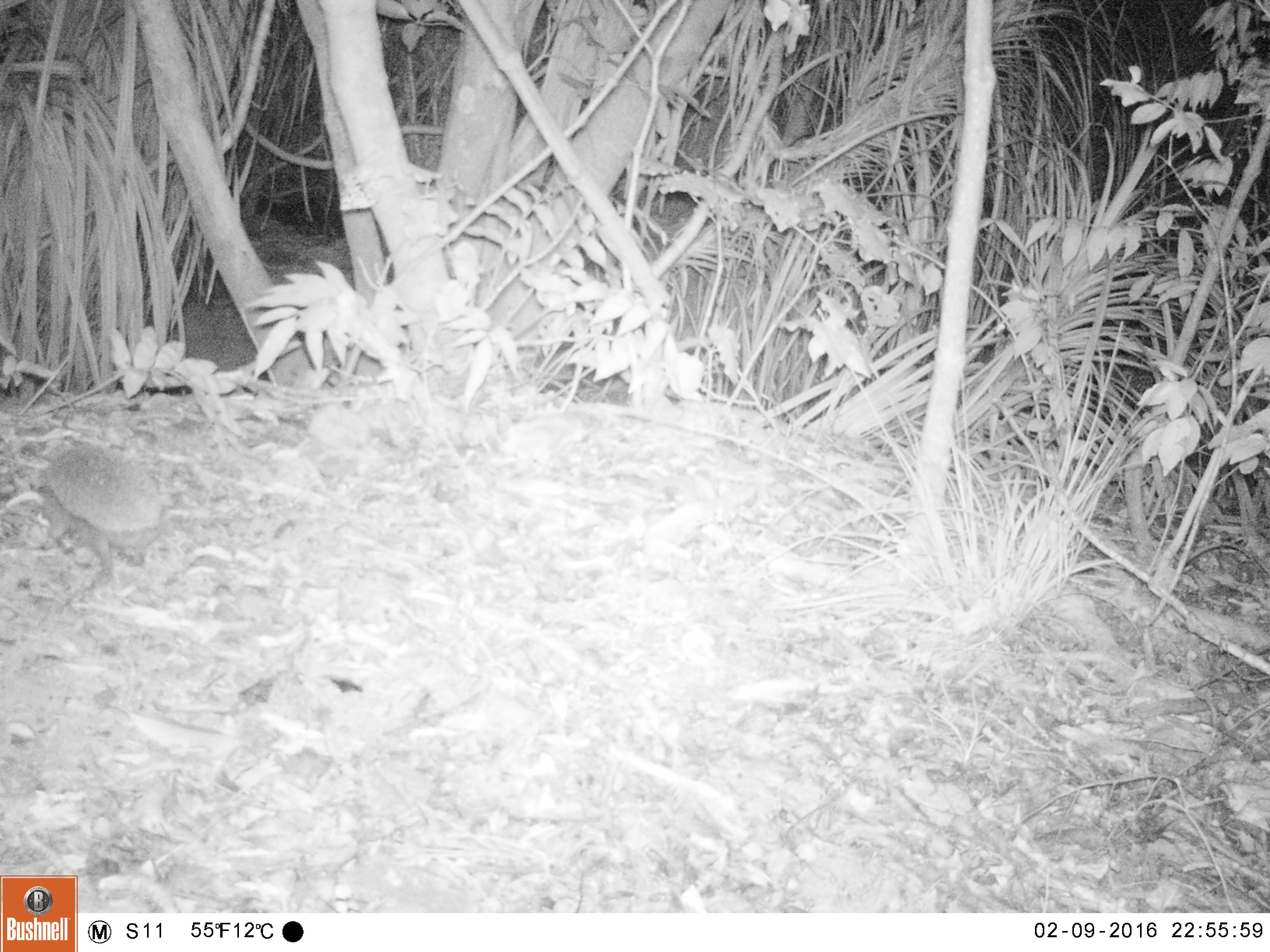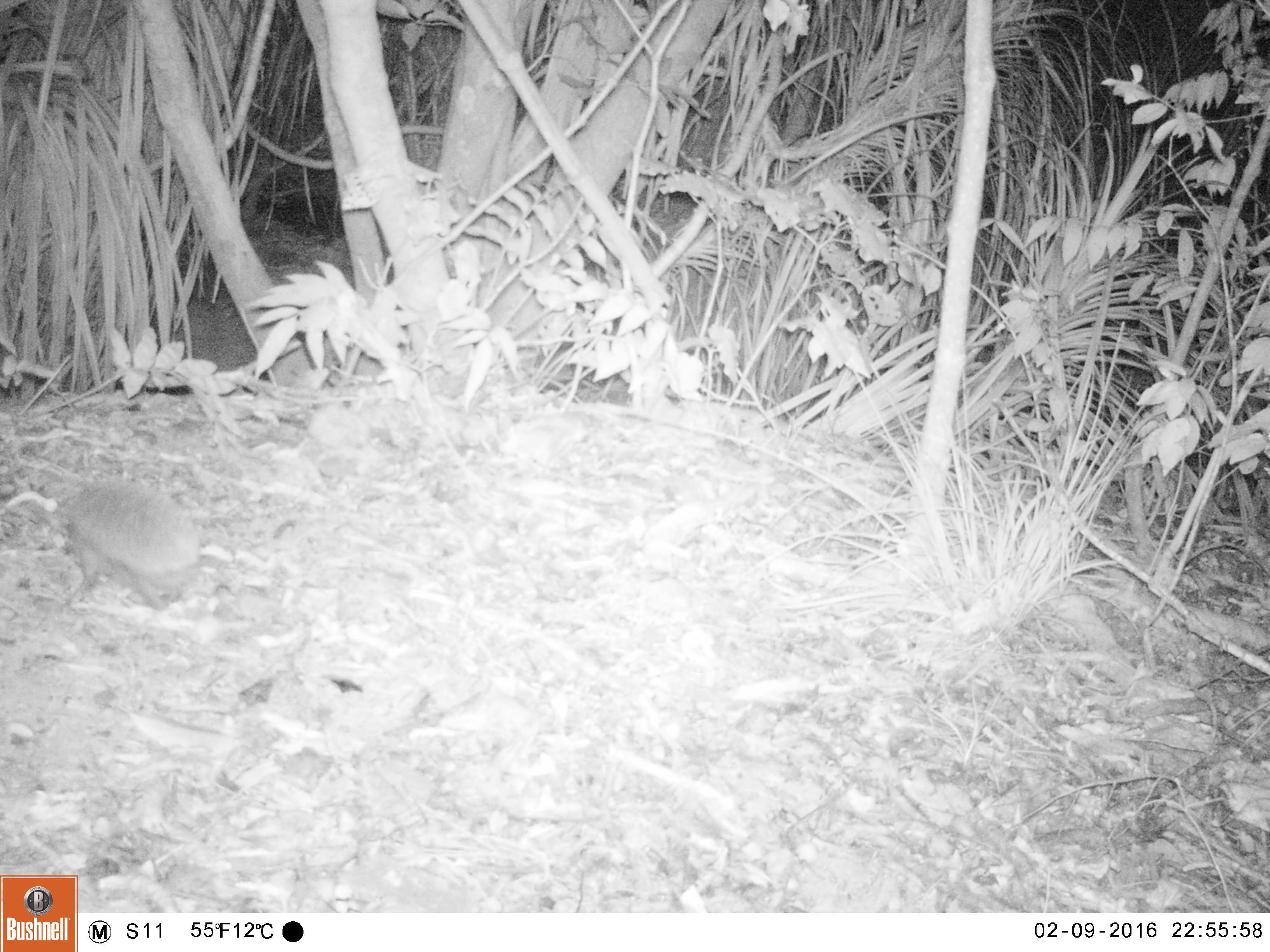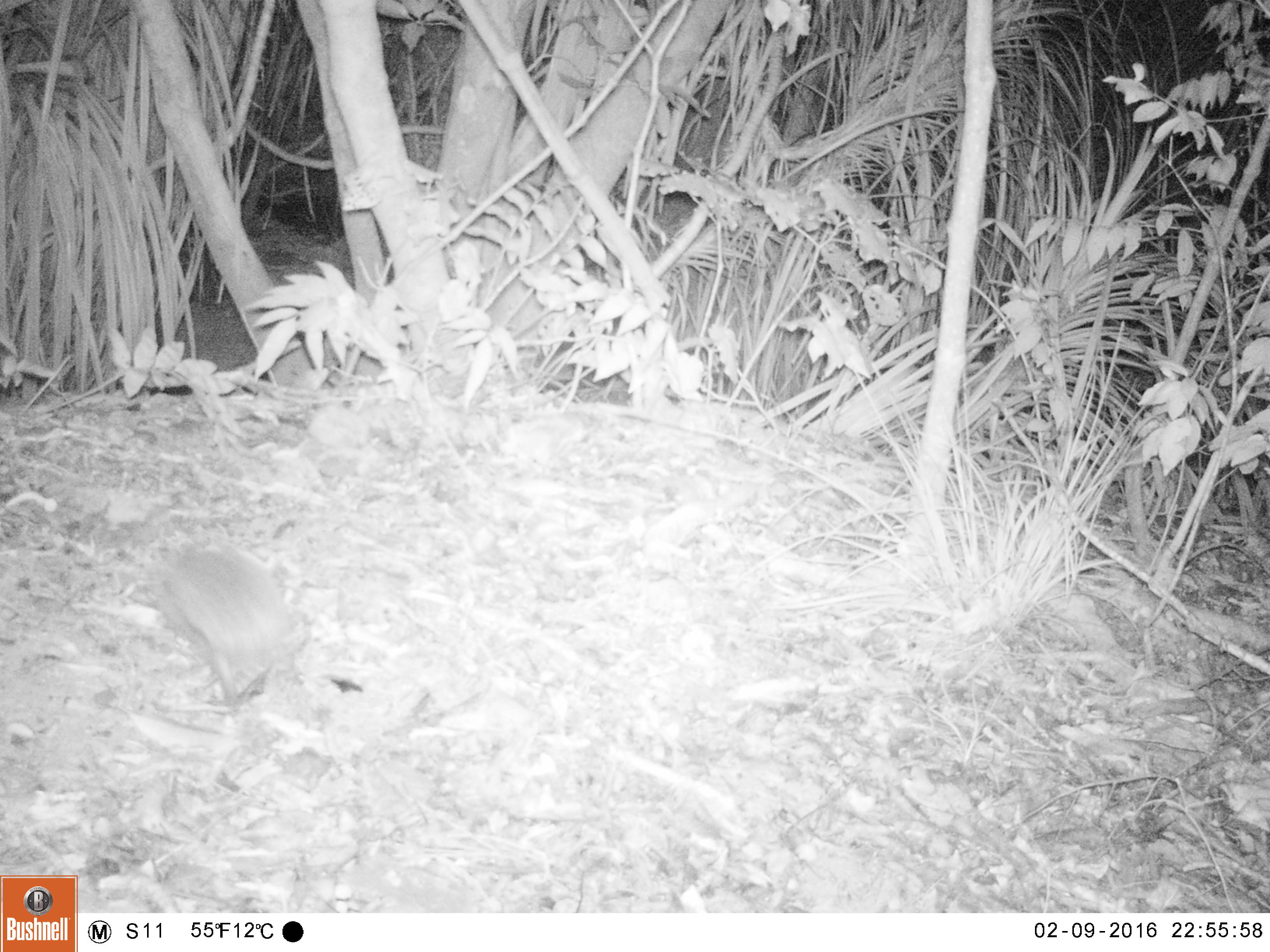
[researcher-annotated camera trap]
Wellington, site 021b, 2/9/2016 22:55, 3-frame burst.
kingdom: Animalia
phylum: Chordata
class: Mammalia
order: Eulipotyphla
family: Erinaceidae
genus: Erinaceus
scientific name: Erinaceus europaeus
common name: hedgehog